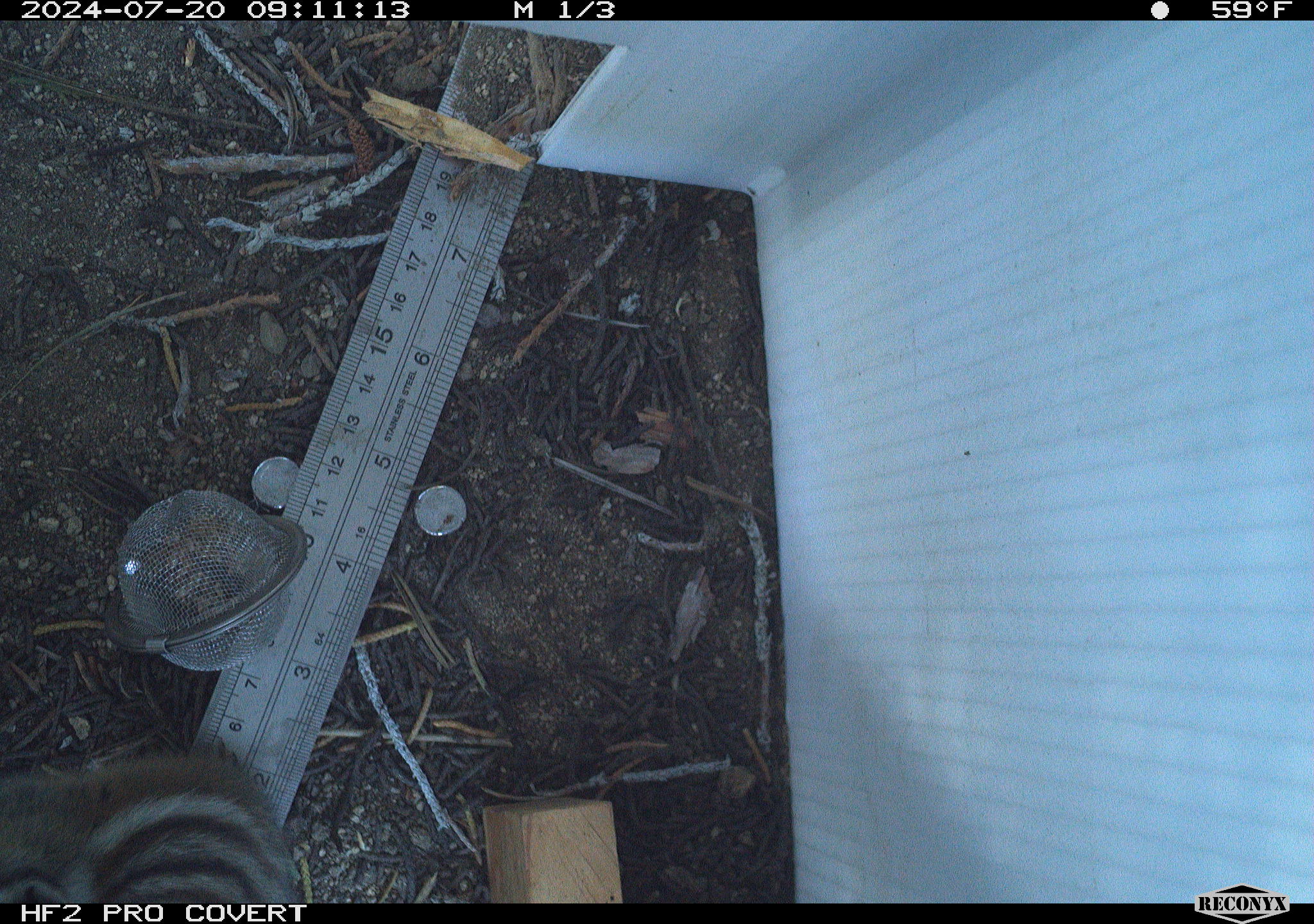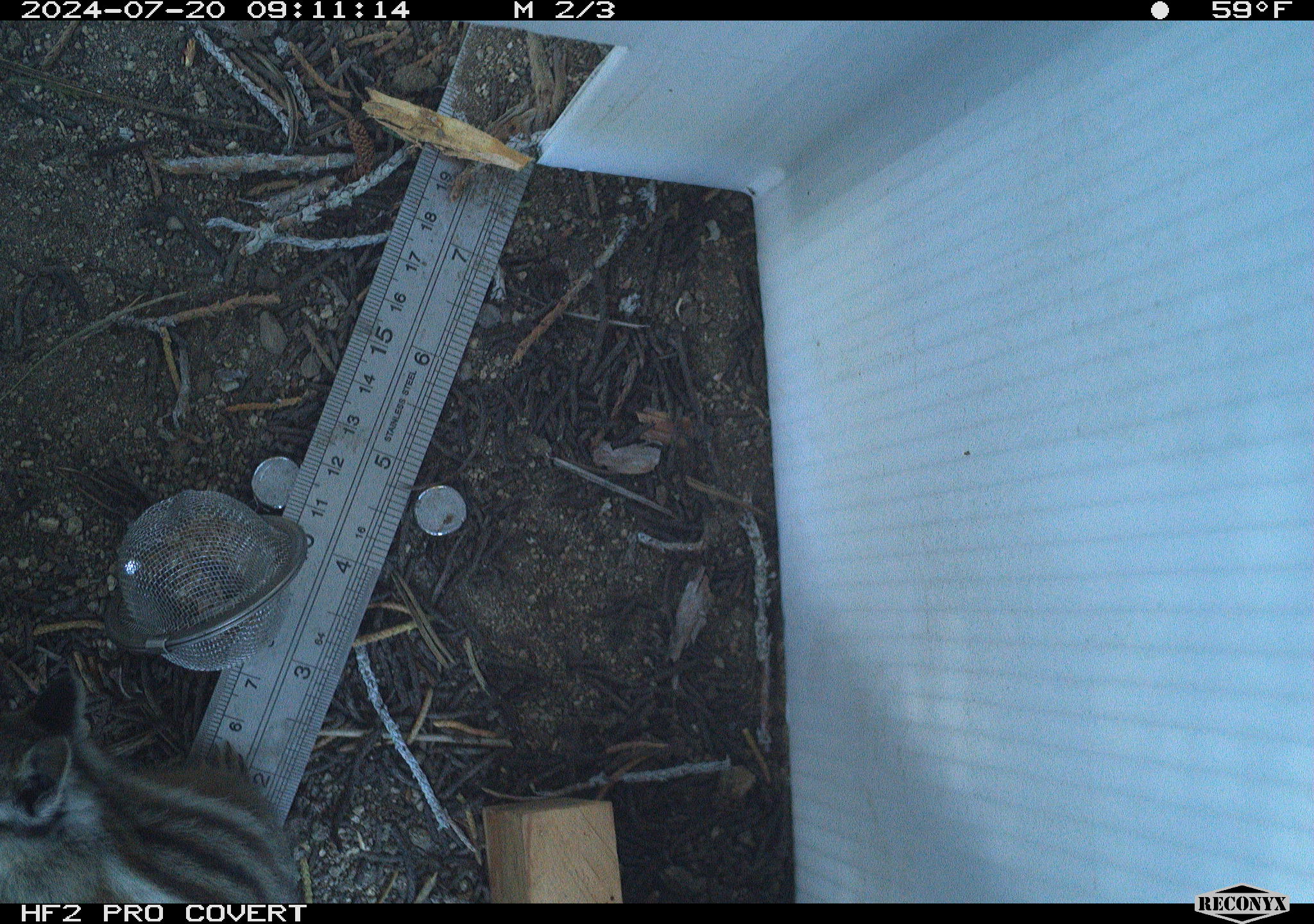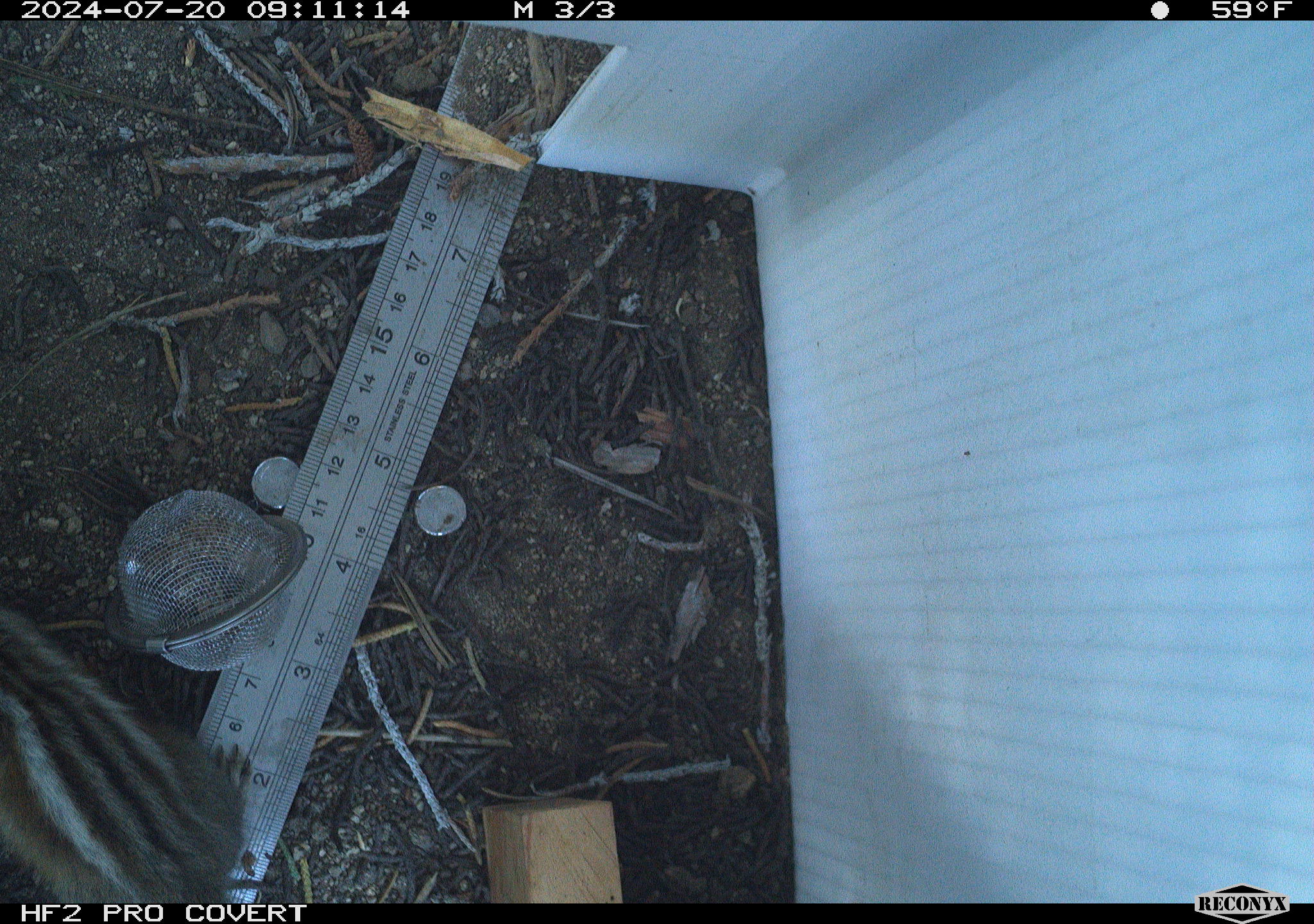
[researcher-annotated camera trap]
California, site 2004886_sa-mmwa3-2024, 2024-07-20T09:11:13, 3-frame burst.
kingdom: Animalia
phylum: Chordata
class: Mammalia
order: Rodentia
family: Sciuridae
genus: Neotamias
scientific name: Neotamias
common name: western chipmunks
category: neotamias species